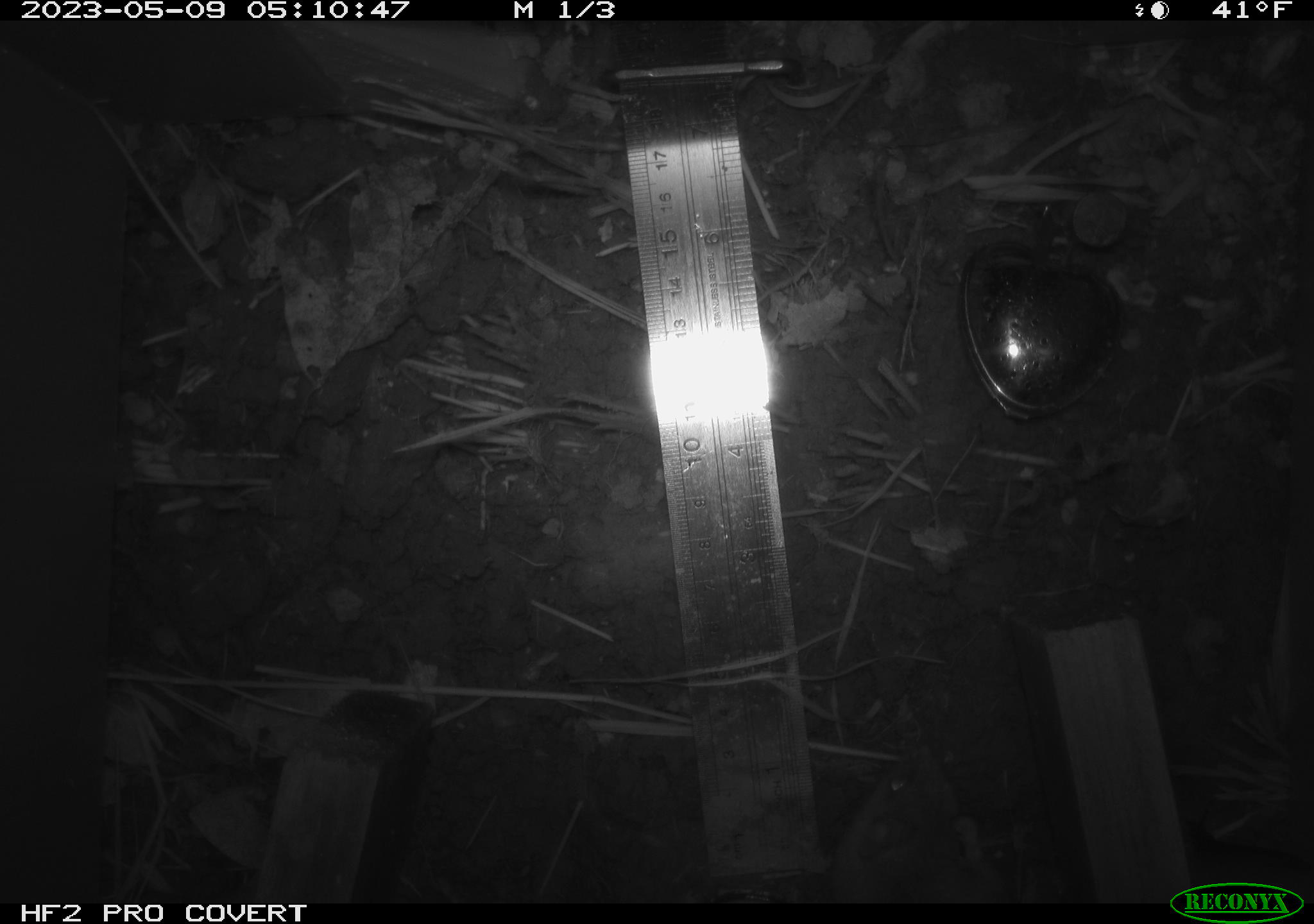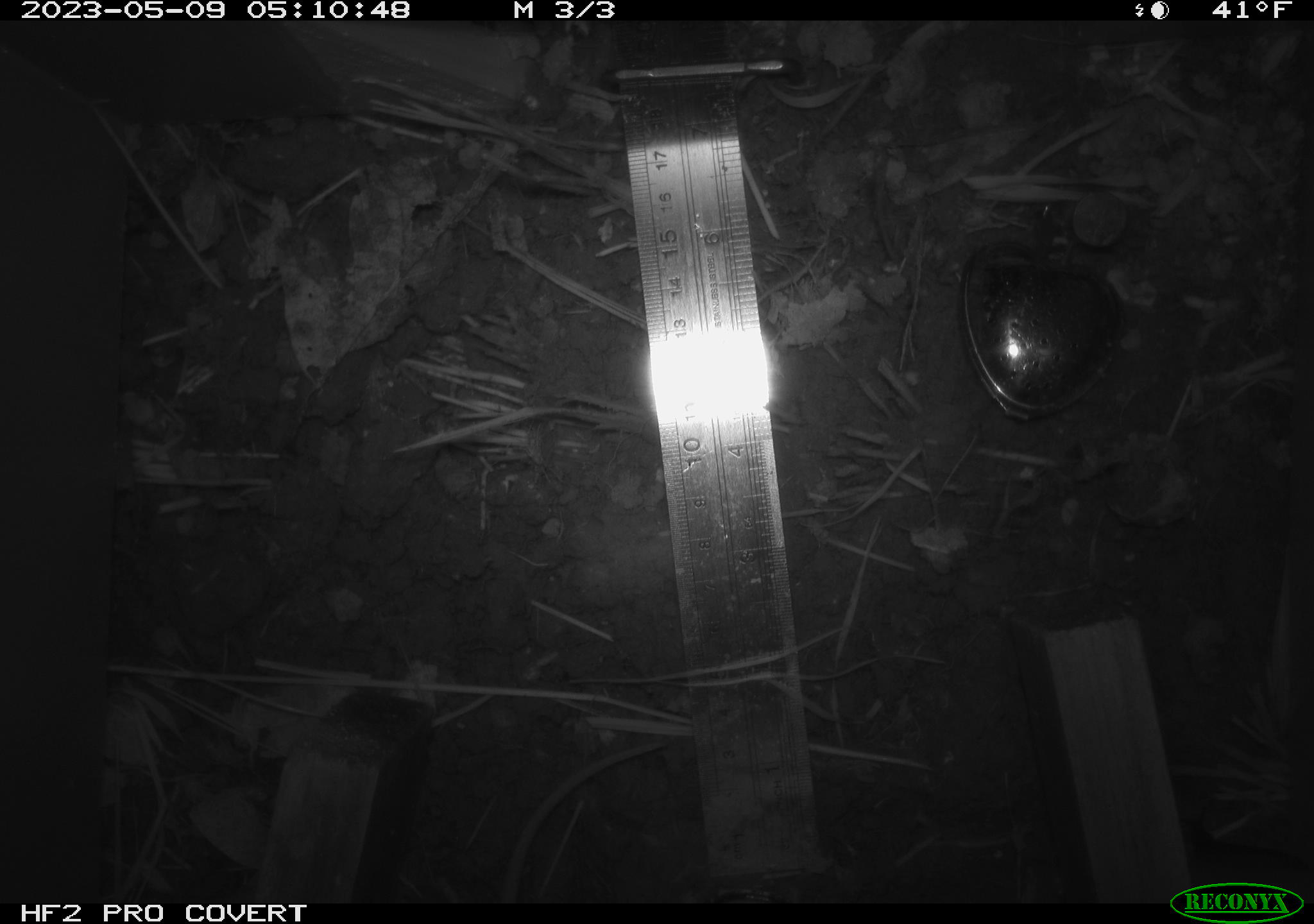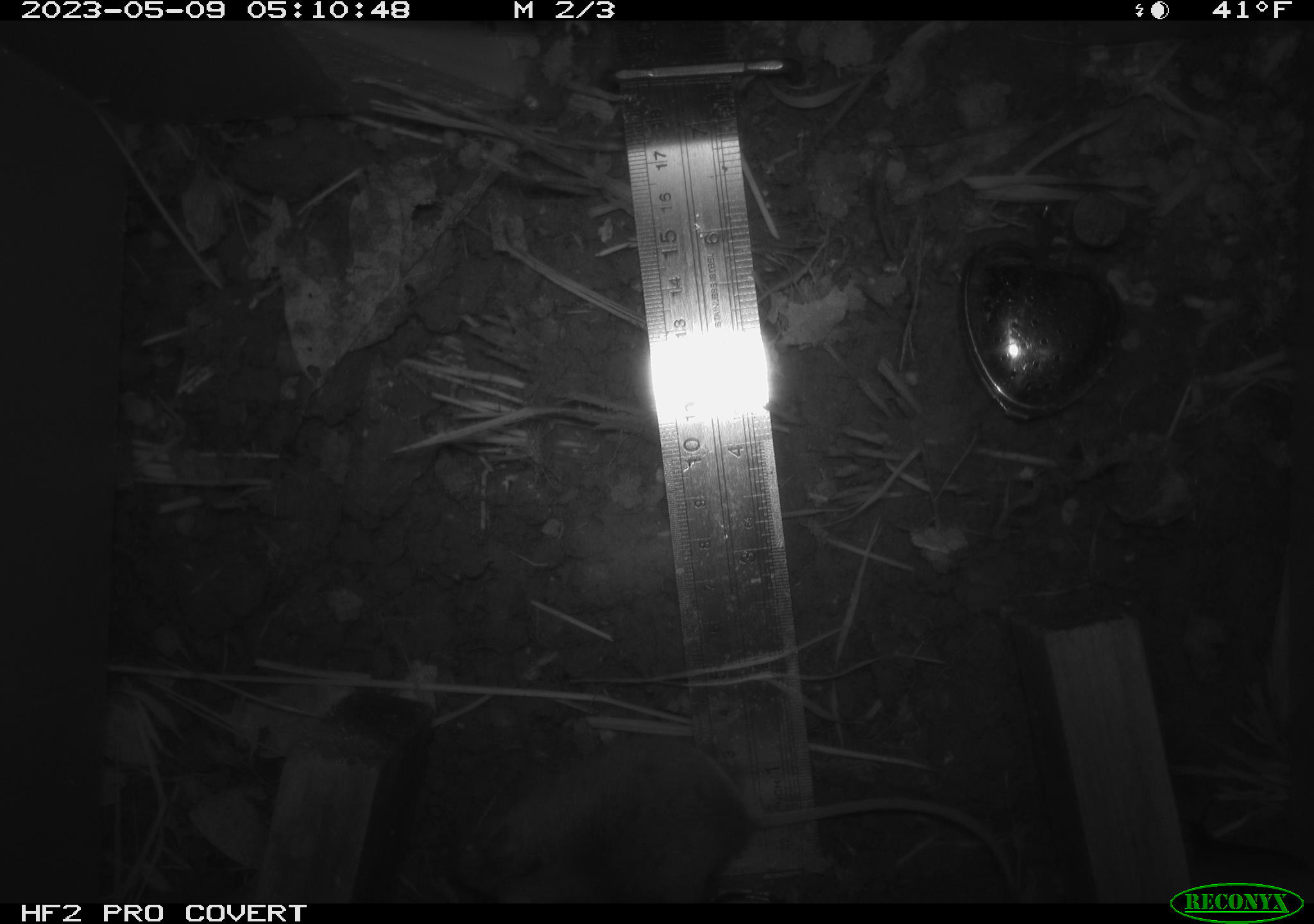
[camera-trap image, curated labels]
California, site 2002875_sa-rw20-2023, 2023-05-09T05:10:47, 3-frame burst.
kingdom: Animalia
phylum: Chordata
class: Mammalia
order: Rodentia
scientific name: Rodentia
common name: mouse species